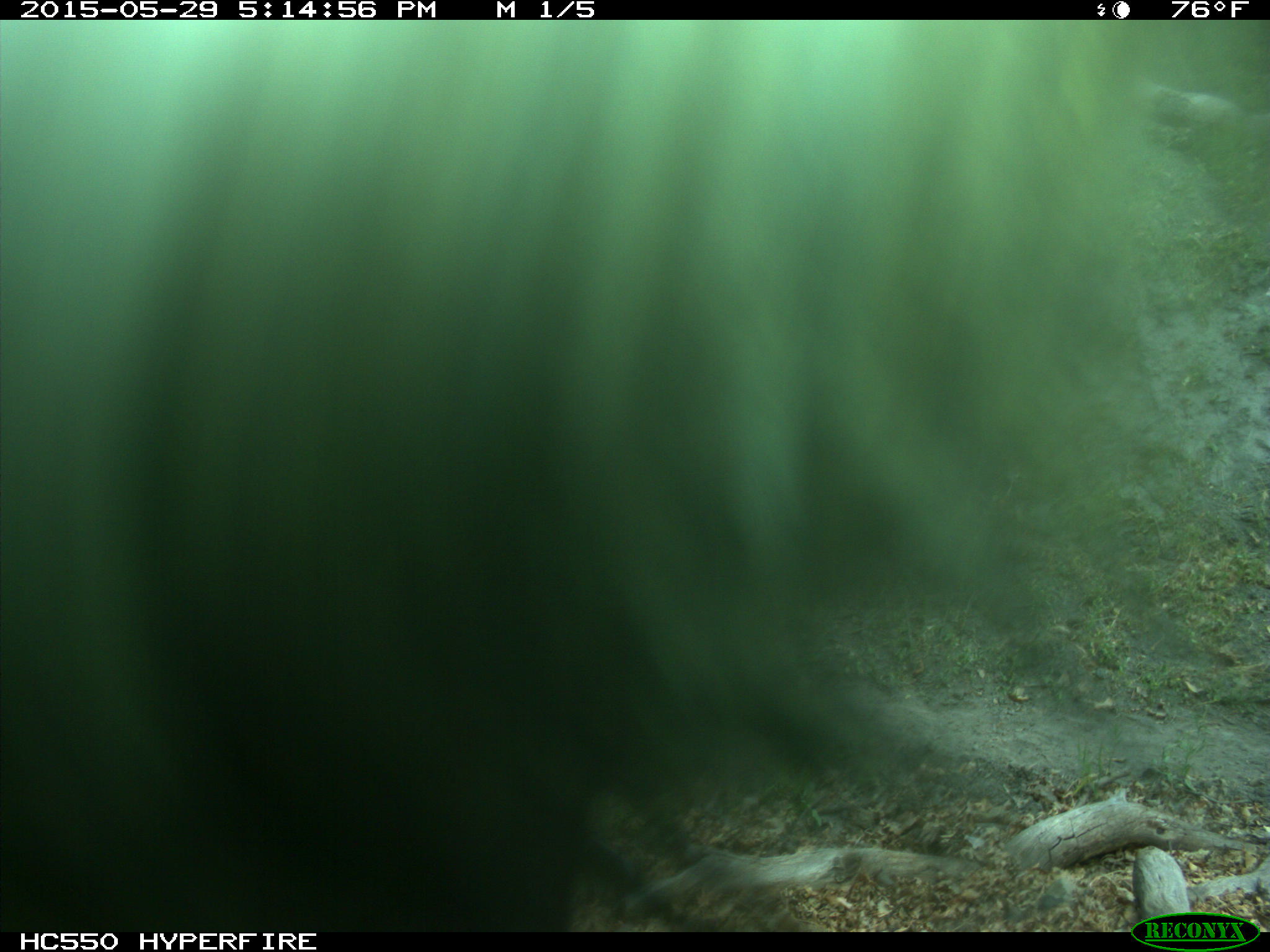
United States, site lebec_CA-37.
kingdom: Animalia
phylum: Chordata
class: Mammalia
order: Artiodactyla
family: Bovidae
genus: Bos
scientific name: Bos taurus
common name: domestic cow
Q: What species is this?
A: Bos taurus (domestic cow).